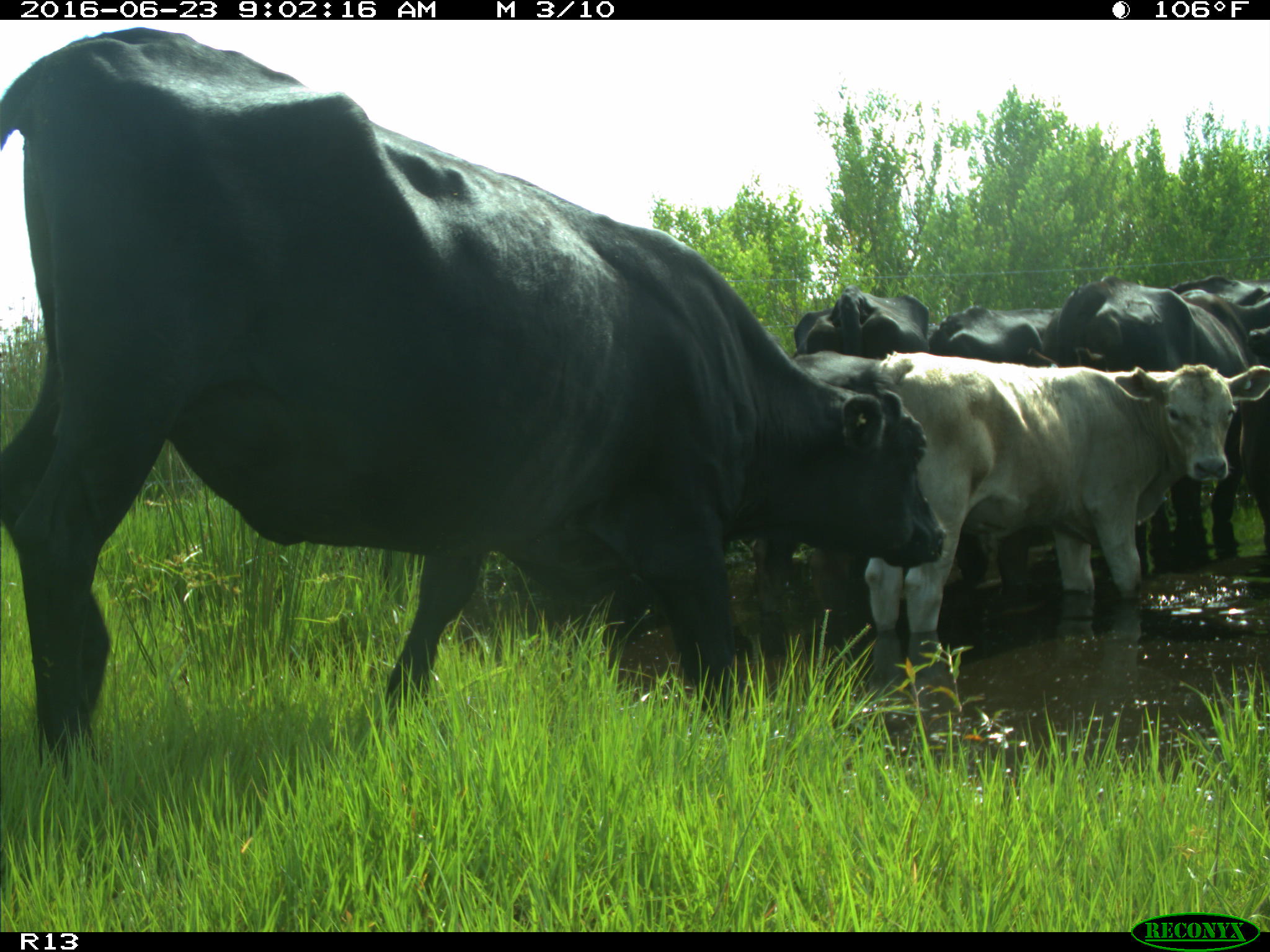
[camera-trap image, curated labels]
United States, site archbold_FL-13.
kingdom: Animalia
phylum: Chordata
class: Mammalia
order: Artiodactyla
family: Bovidae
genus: Bos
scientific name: Bos taurus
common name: domestic cow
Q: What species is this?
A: Bos taurus (domestic cow).